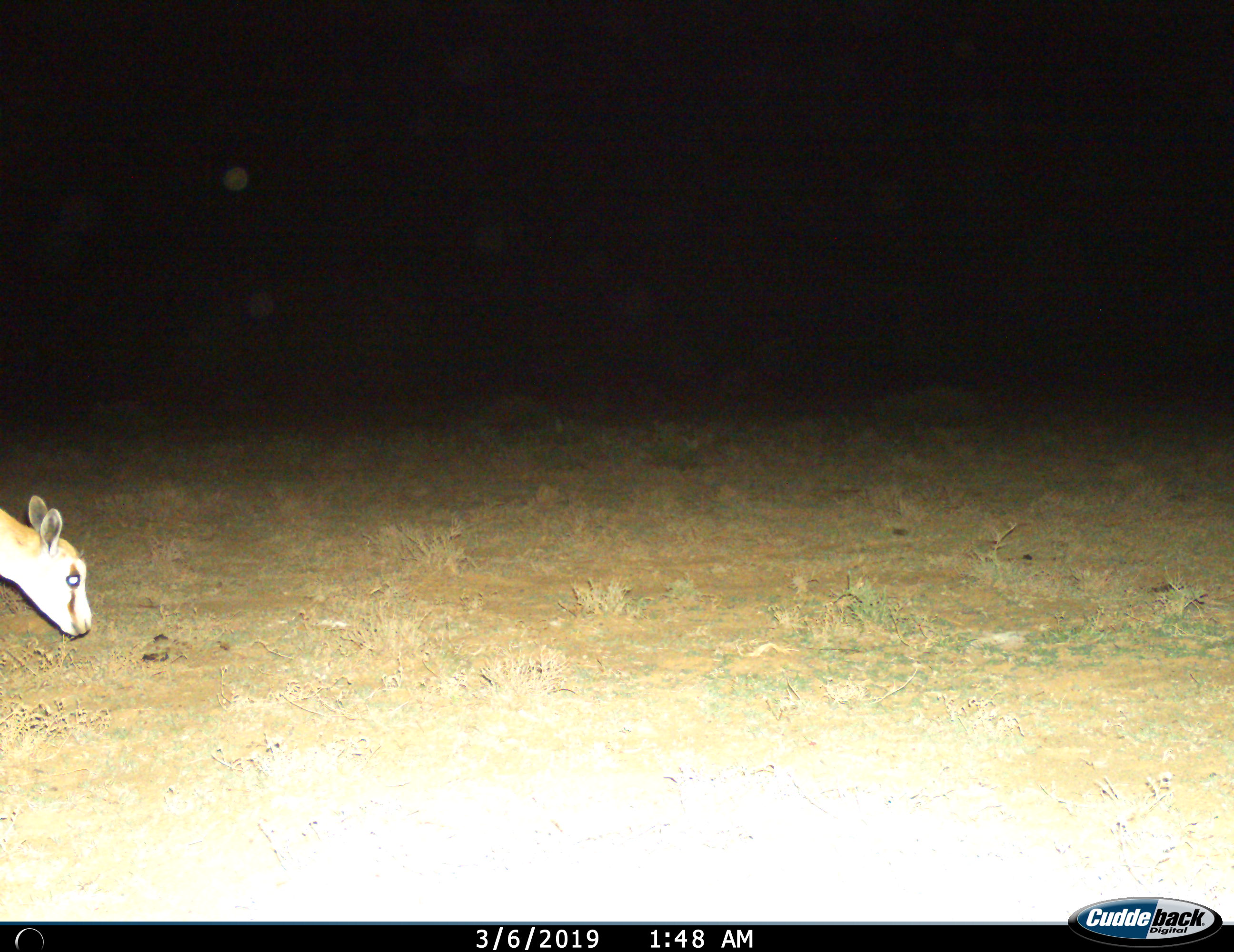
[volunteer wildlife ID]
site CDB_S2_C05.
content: unidentified animal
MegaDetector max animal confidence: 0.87